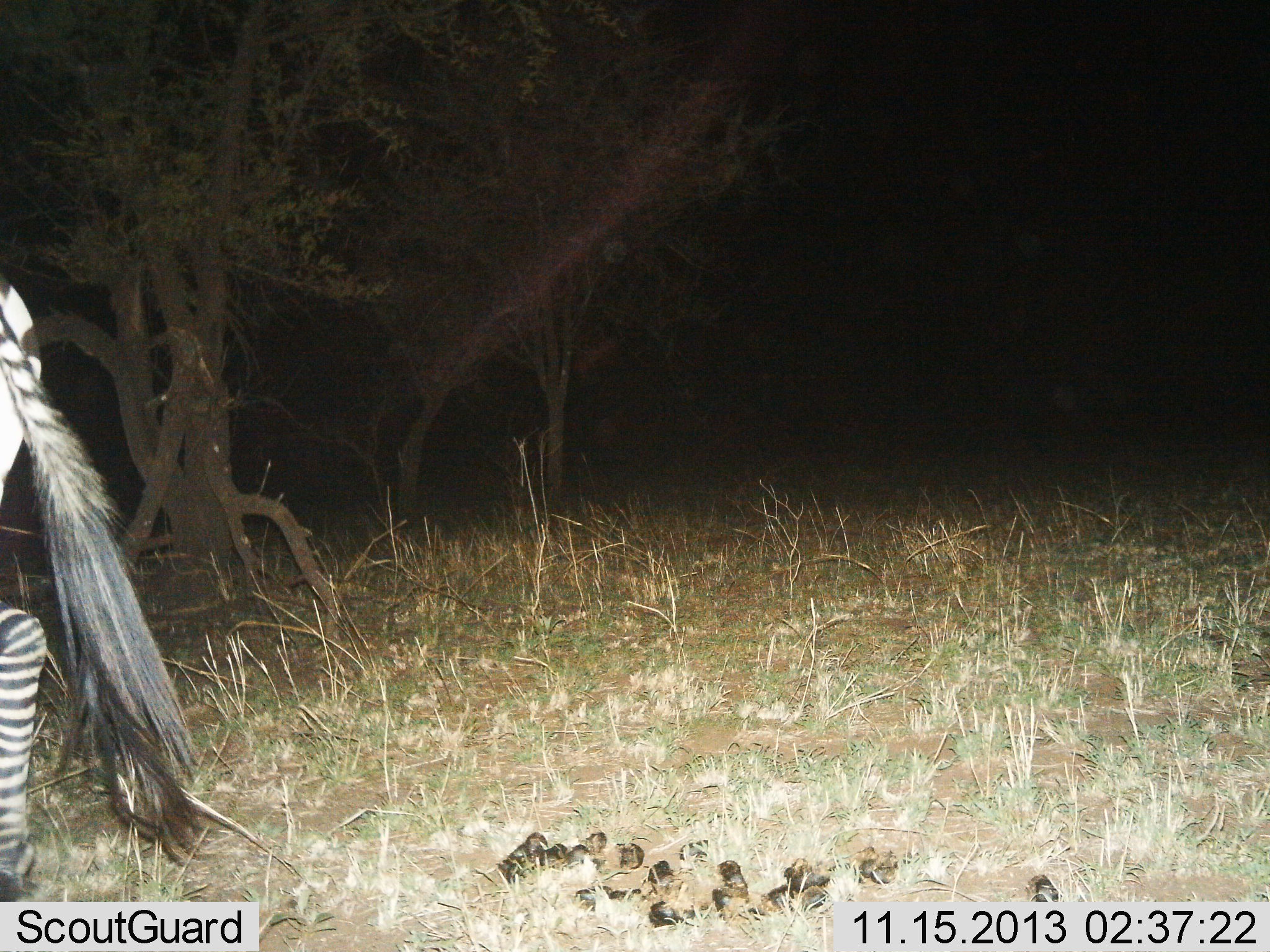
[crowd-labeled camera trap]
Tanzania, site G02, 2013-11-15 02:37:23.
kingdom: Animalia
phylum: Chordata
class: Mammalia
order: Perissodactyla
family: Equidae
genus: Equus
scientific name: Equus quagga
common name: plains zebra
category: zebra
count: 1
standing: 0%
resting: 0%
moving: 100%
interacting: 0%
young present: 0%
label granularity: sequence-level